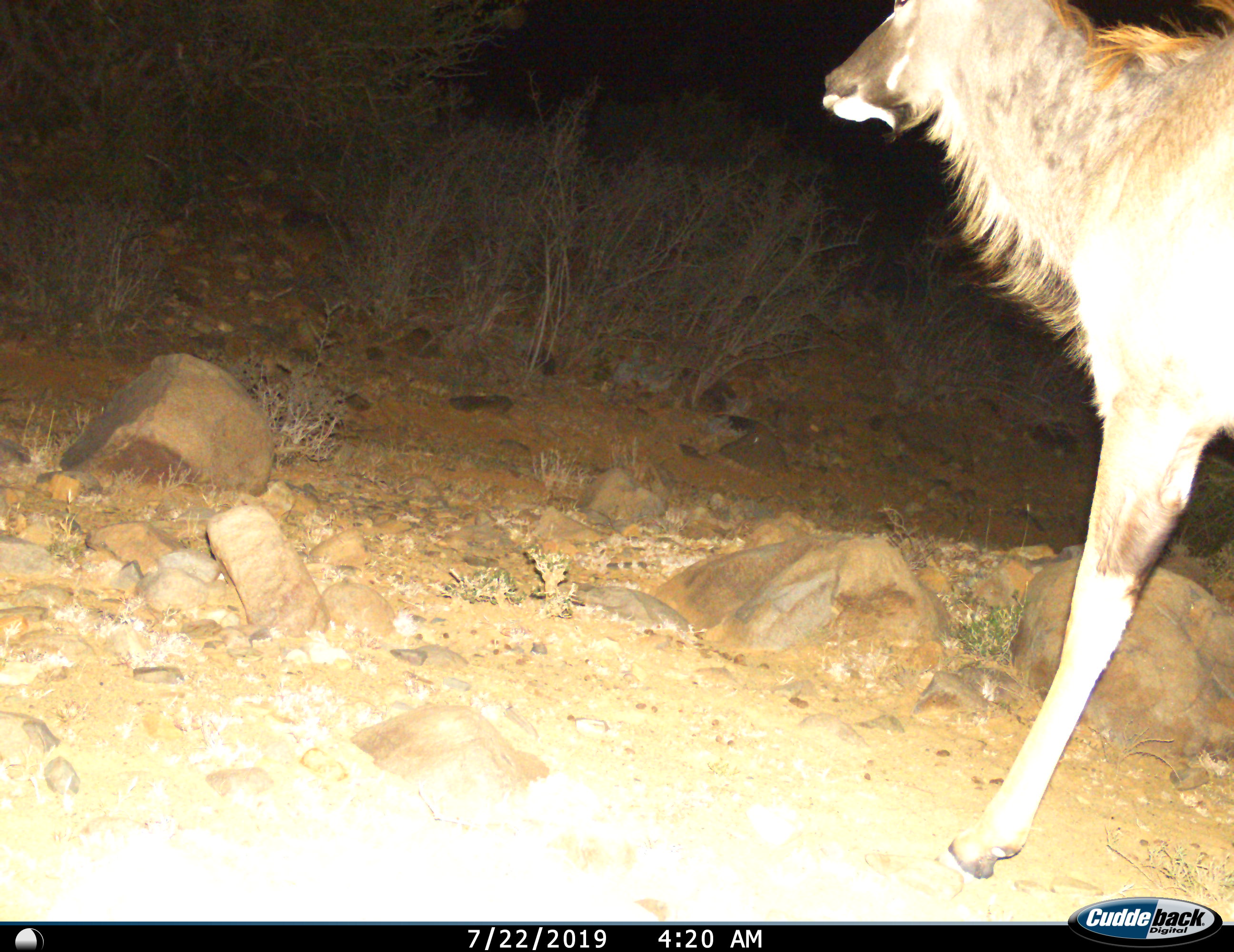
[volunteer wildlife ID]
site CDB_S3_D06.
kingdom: Animalia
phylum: Chordata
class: Mammalia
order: Artiodactyla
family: Bovidae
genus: Tragelaphus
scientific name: Tragelaphus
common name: kudu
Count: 1.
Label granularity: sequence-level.